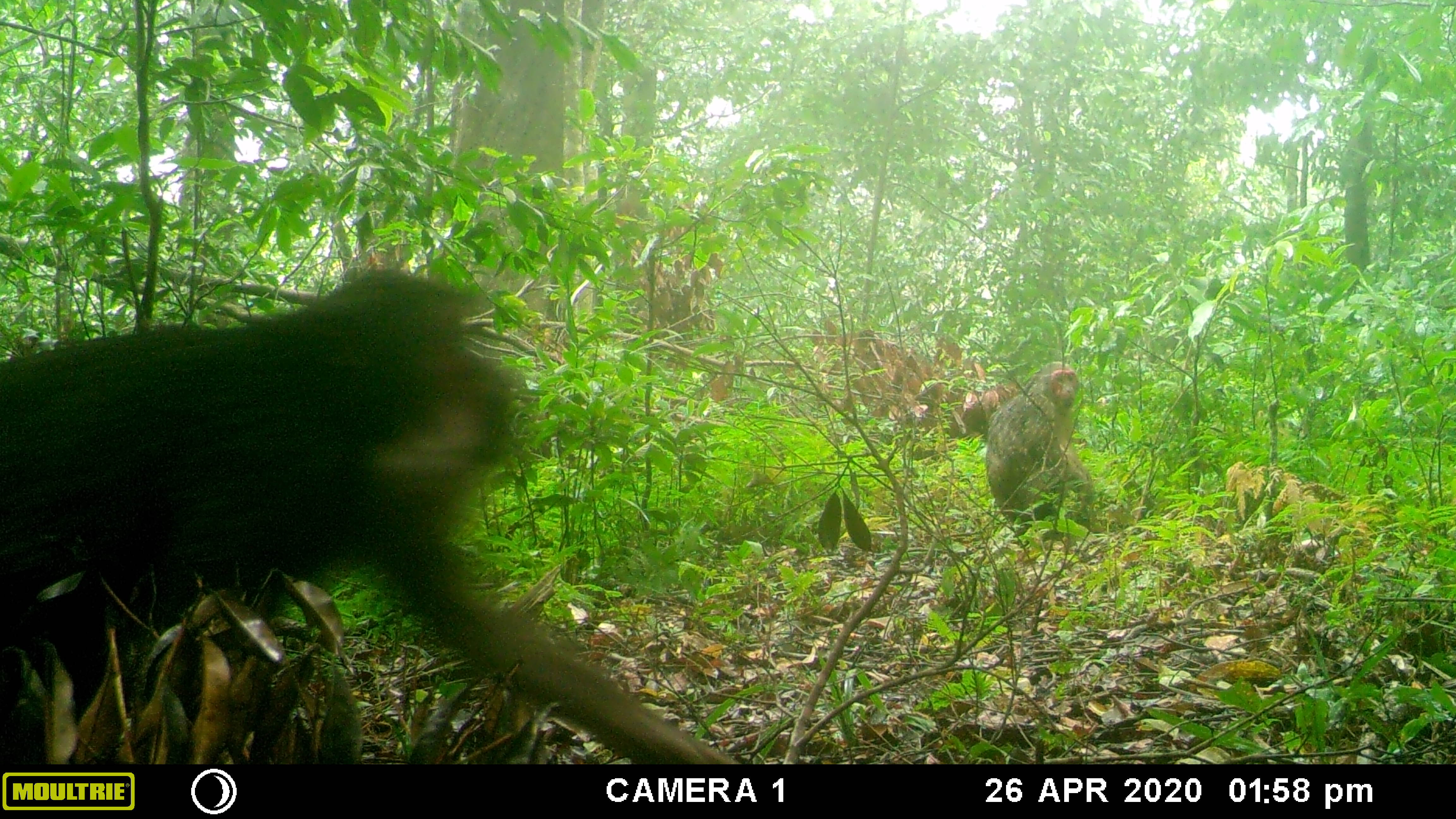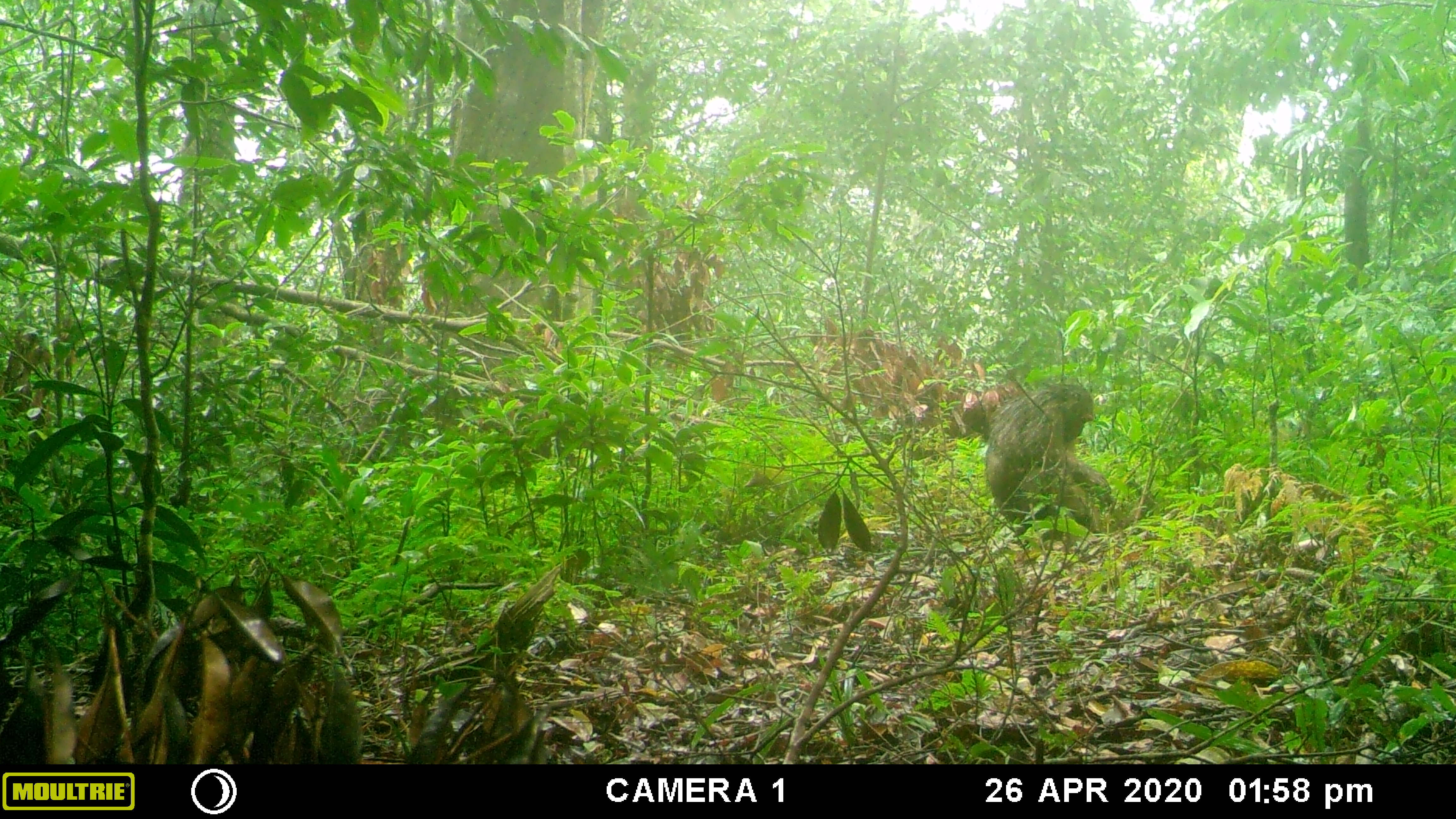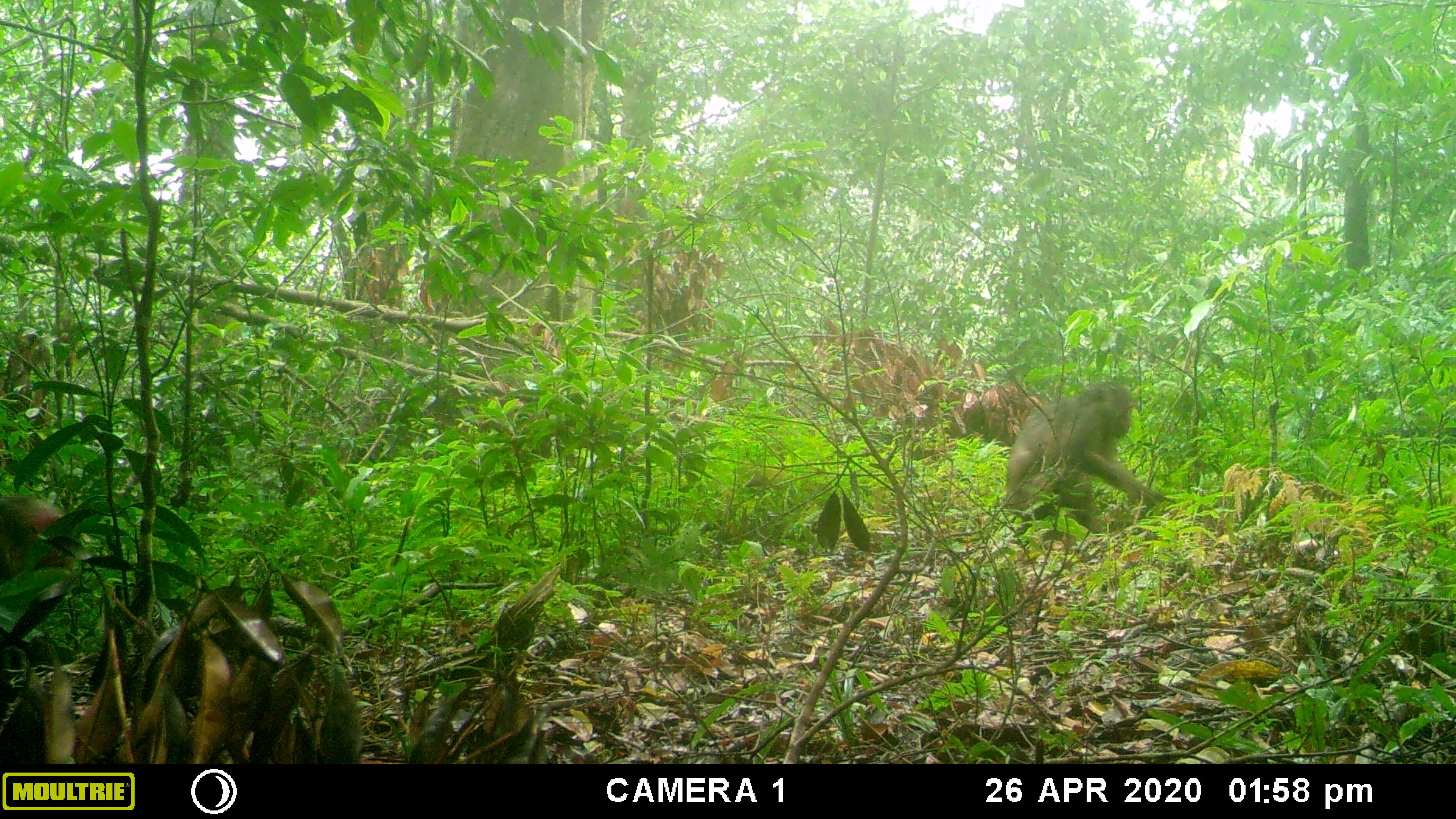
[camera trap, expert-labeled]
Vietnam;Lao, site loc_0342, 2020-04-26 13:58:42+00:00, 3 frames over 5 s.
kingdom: Animalia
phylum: Chordata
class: Mammalia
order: Primates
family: Cercopithecidae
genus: Macaca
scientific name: Macaca arctoides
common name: stump-tailed macaque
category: stump tailed macaque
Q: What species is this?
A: Stump tailed macaque (stump-tailed macaque) (Macaca arctoides).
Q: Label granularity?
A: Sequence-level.